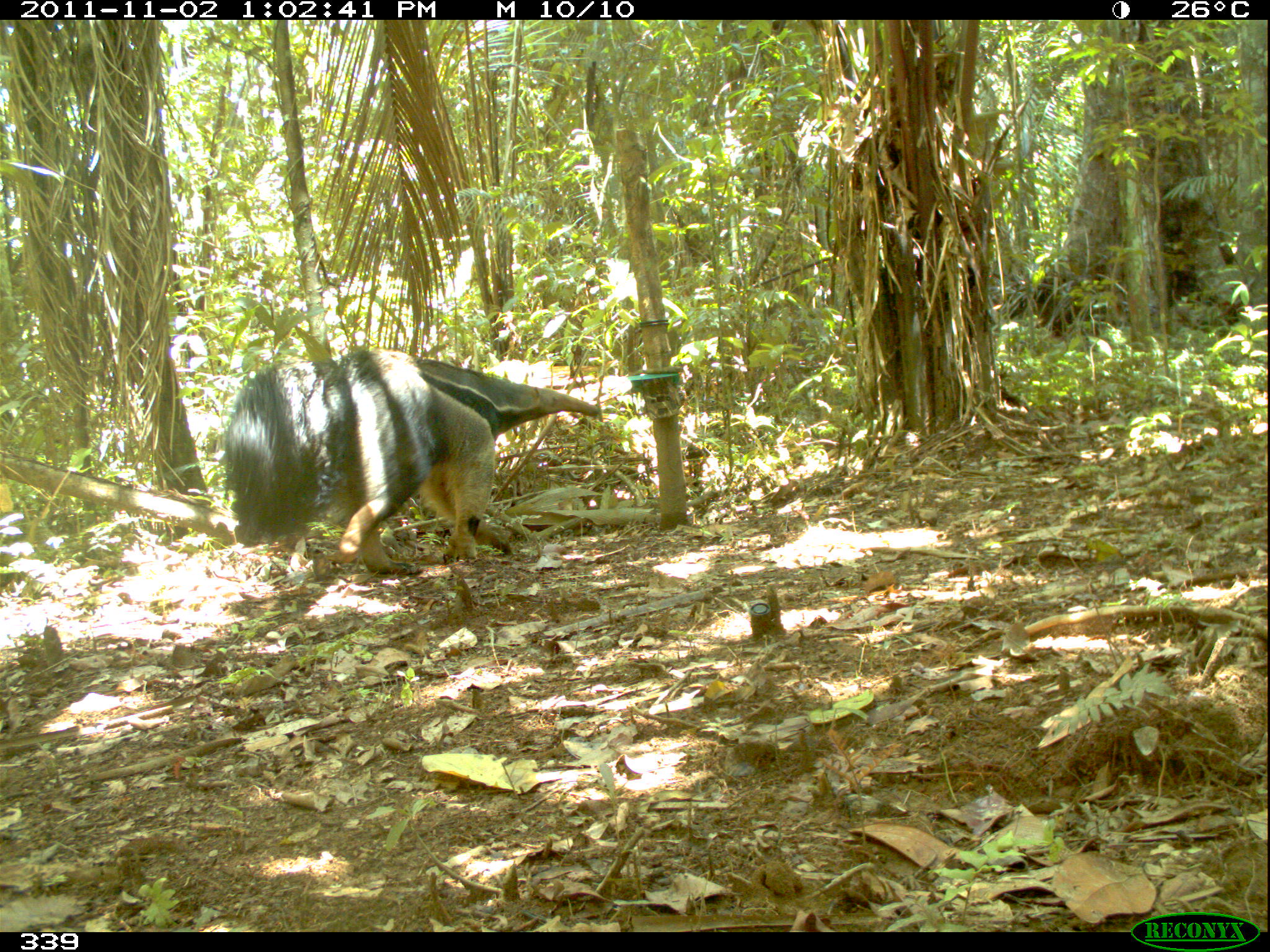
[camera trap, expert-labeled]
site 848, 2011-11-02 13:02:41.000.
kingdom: Animalia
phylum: Chordata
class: Mammalia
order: Pilosa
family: Myrmecophagidae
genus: Myrmecophaga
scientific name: Myrmecophaga tridactyla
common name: giant anteater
Myrmecophaga tridactyla (giant anteater).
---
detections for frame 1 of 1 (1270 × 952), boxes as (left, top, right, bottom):
myrmecophaga tridactyla: (225, 346, 601, 577)